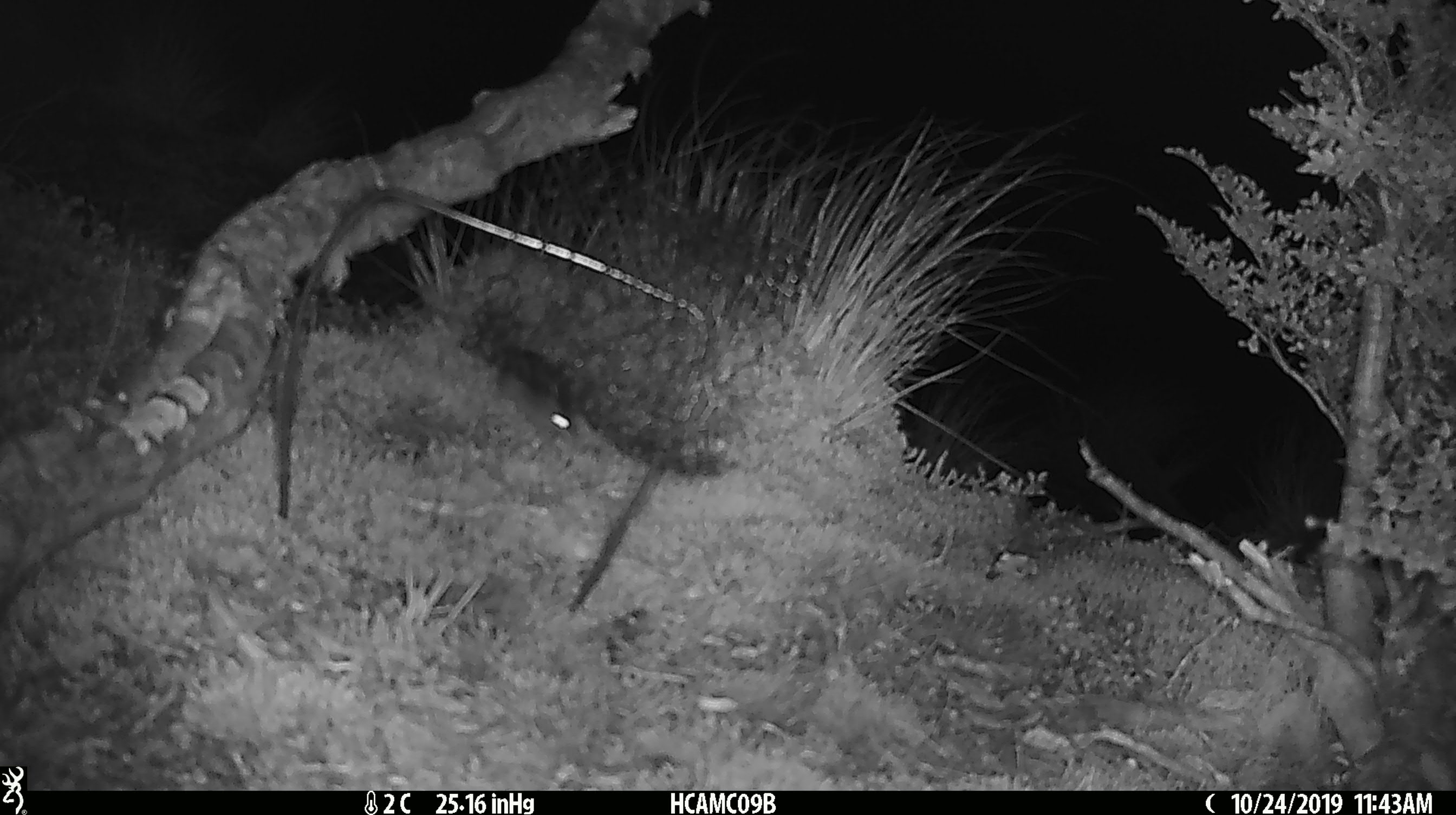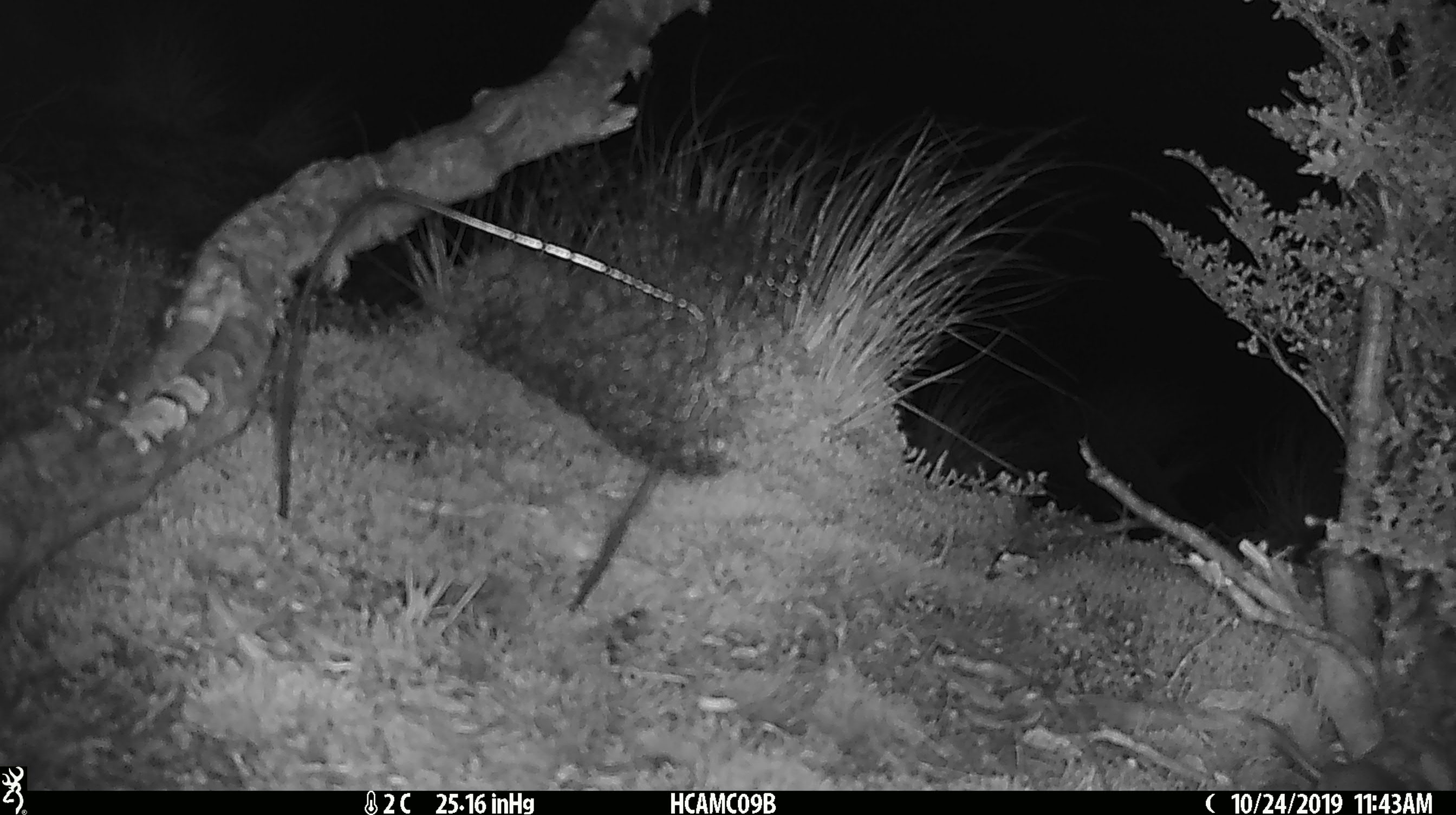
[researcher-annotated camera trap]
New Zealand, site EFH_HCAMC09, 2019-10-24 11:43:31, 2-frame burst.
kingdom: Animalia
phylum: Chordata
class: Mammalia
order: Rodentia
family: Muridae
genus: Mus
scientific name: Mus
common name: mouse